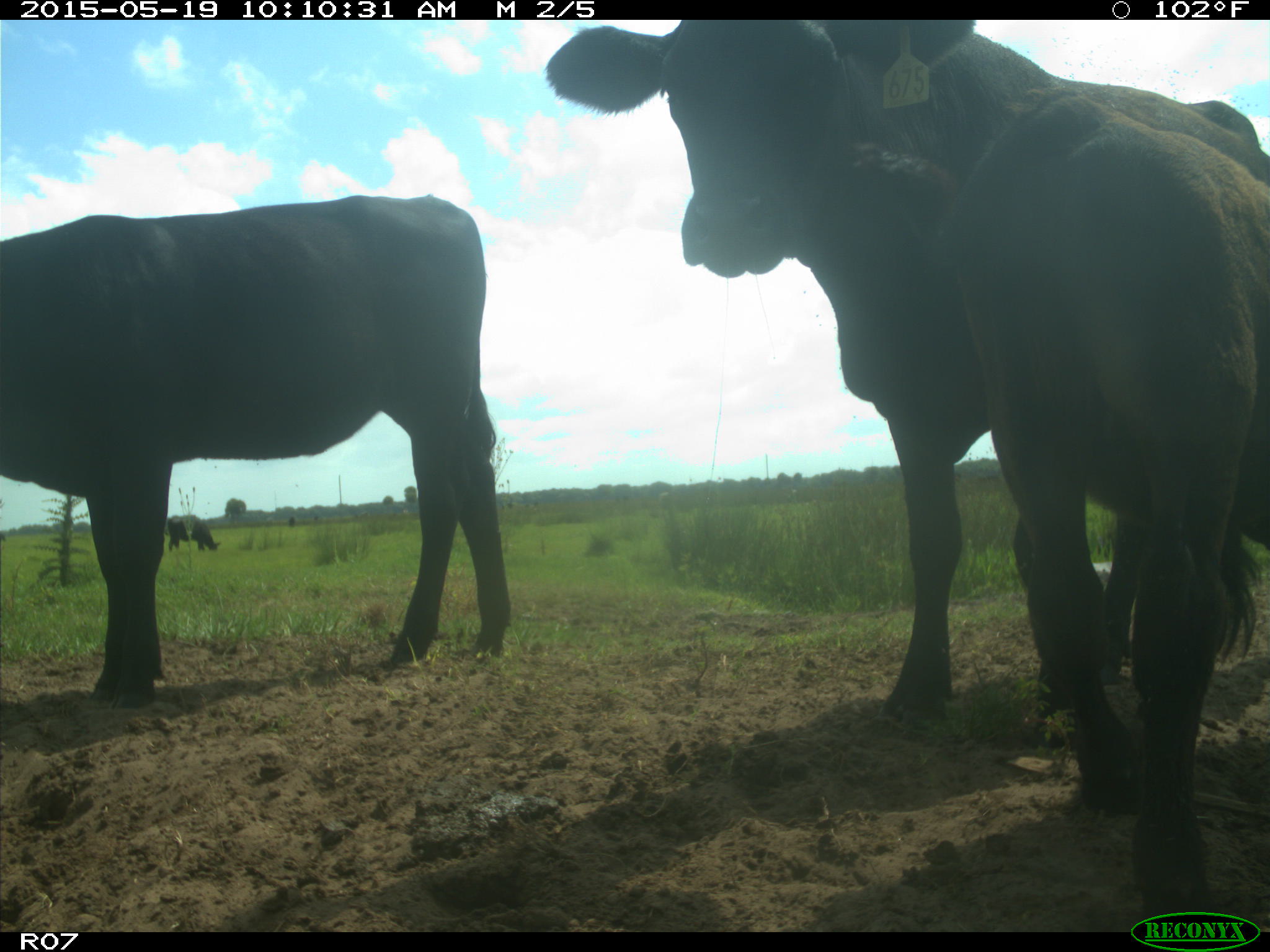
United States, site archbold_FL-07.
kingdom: Animalia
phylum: Chordata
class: Mammalia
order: Artiodactyla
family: Bovidae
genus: Bos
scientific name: Bos taurus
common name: domestic cow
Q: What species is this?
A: Bos taurus (domestic cow).